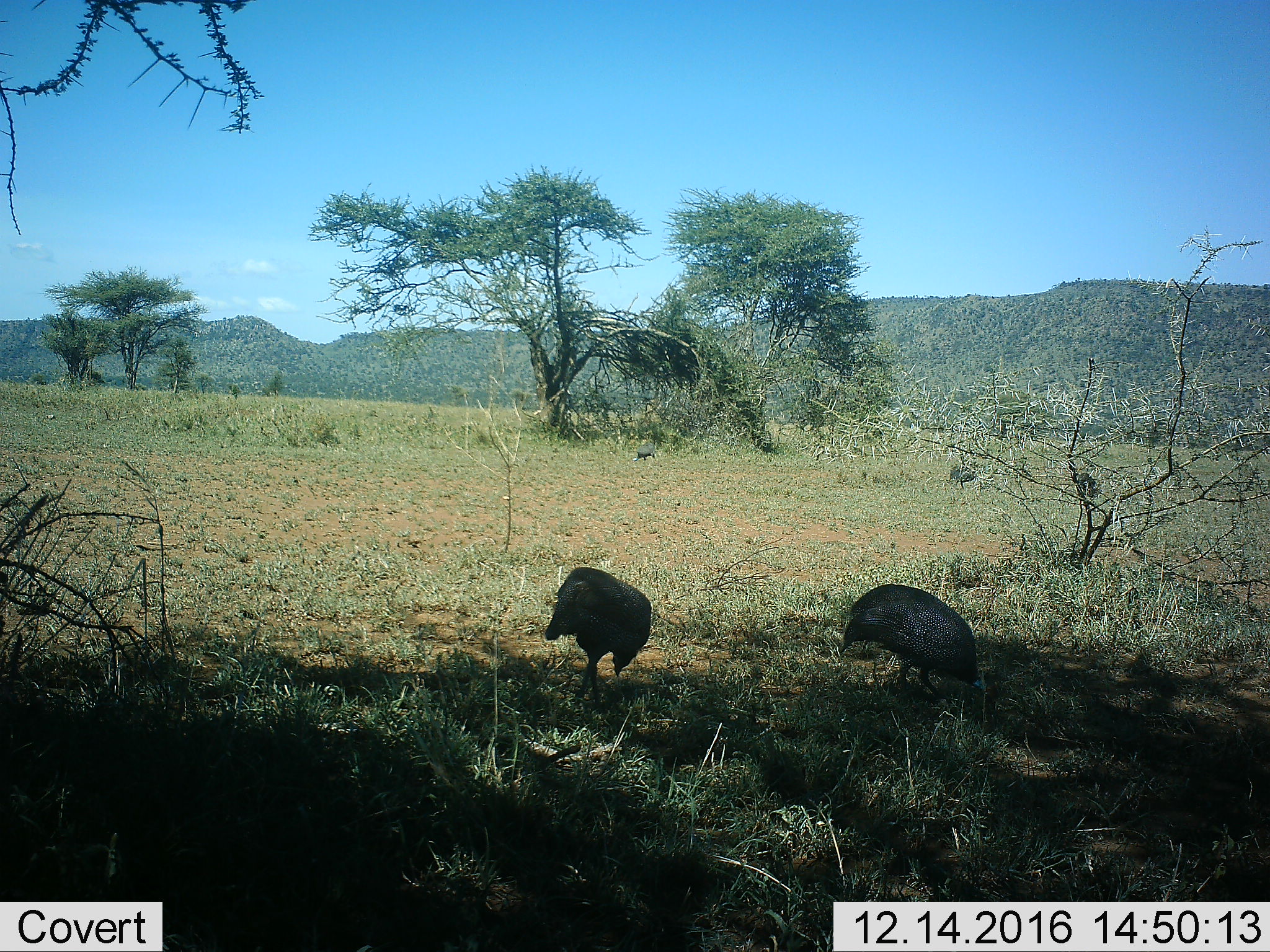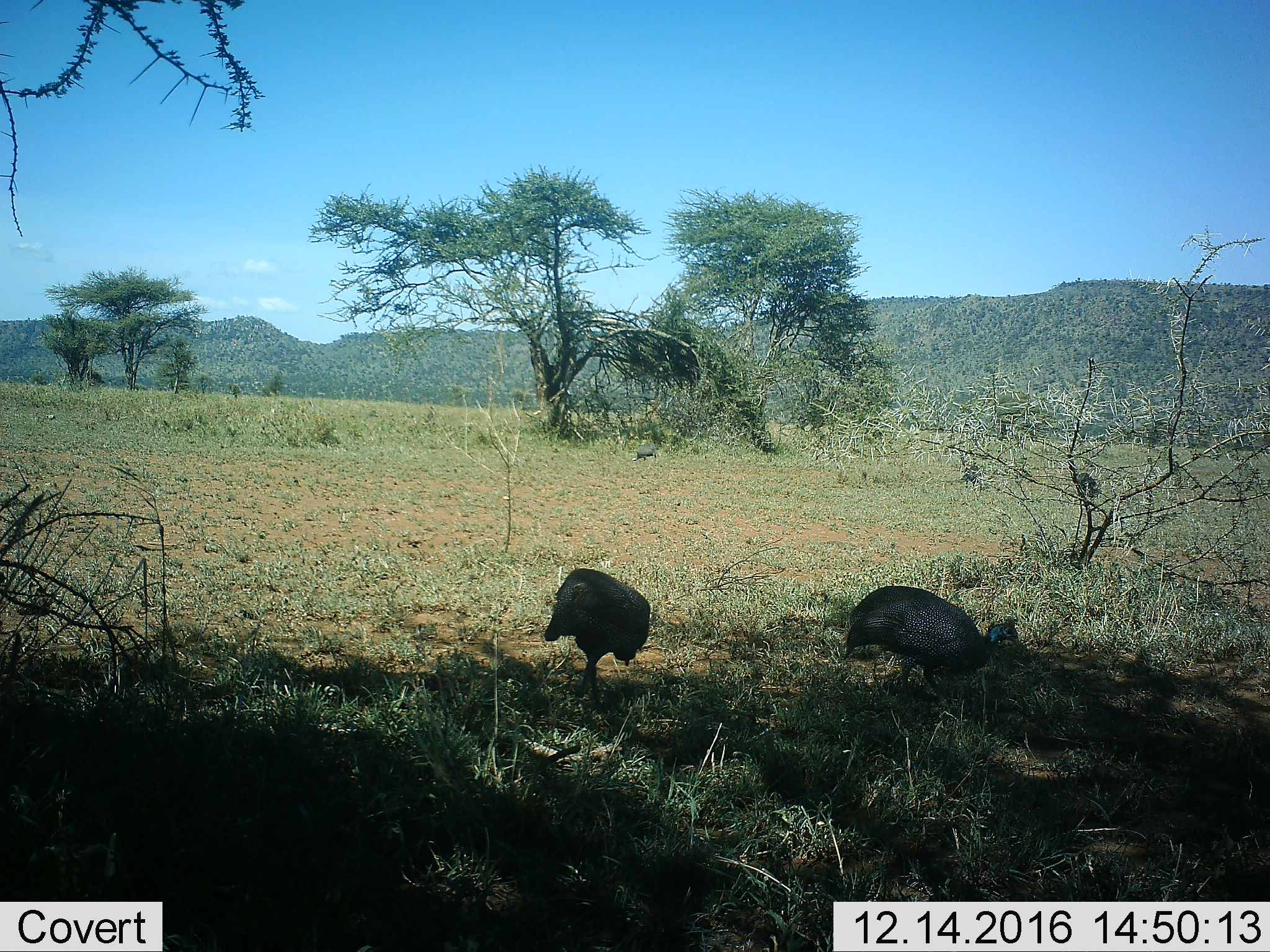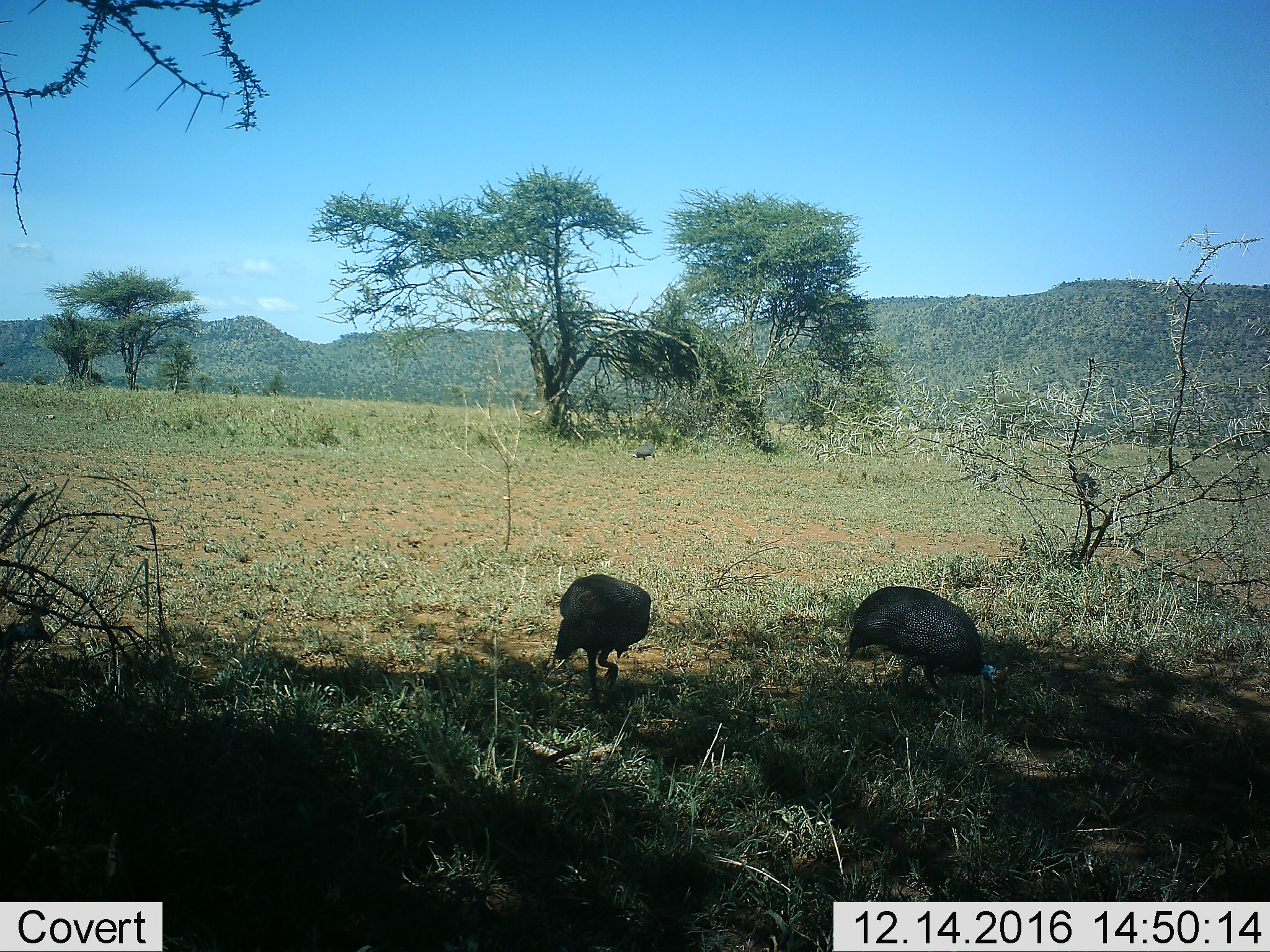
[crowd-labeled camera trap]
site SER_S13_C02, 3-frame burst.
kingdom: Animalia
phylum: Chordata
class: Aves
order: Galliformes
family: Numididae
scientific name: Numididae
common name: guineafowl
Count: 2.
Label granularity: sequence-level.